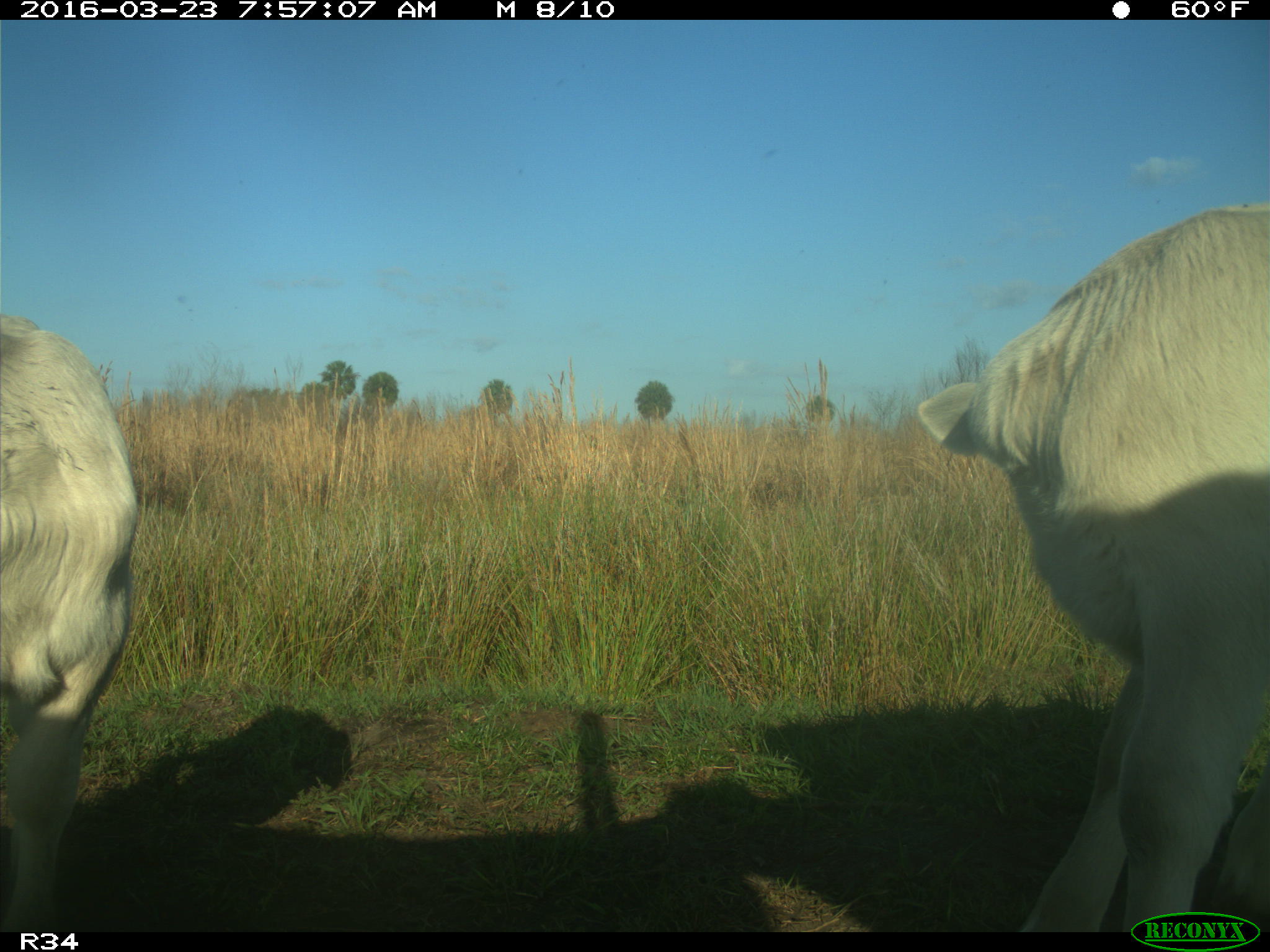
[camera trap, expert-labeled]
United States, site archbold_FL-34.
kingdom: Animalia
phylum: Chordata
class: Mammalia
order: Artiodactyla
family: Bovidae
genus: Bos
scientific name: Bos taurus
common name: domestic cow